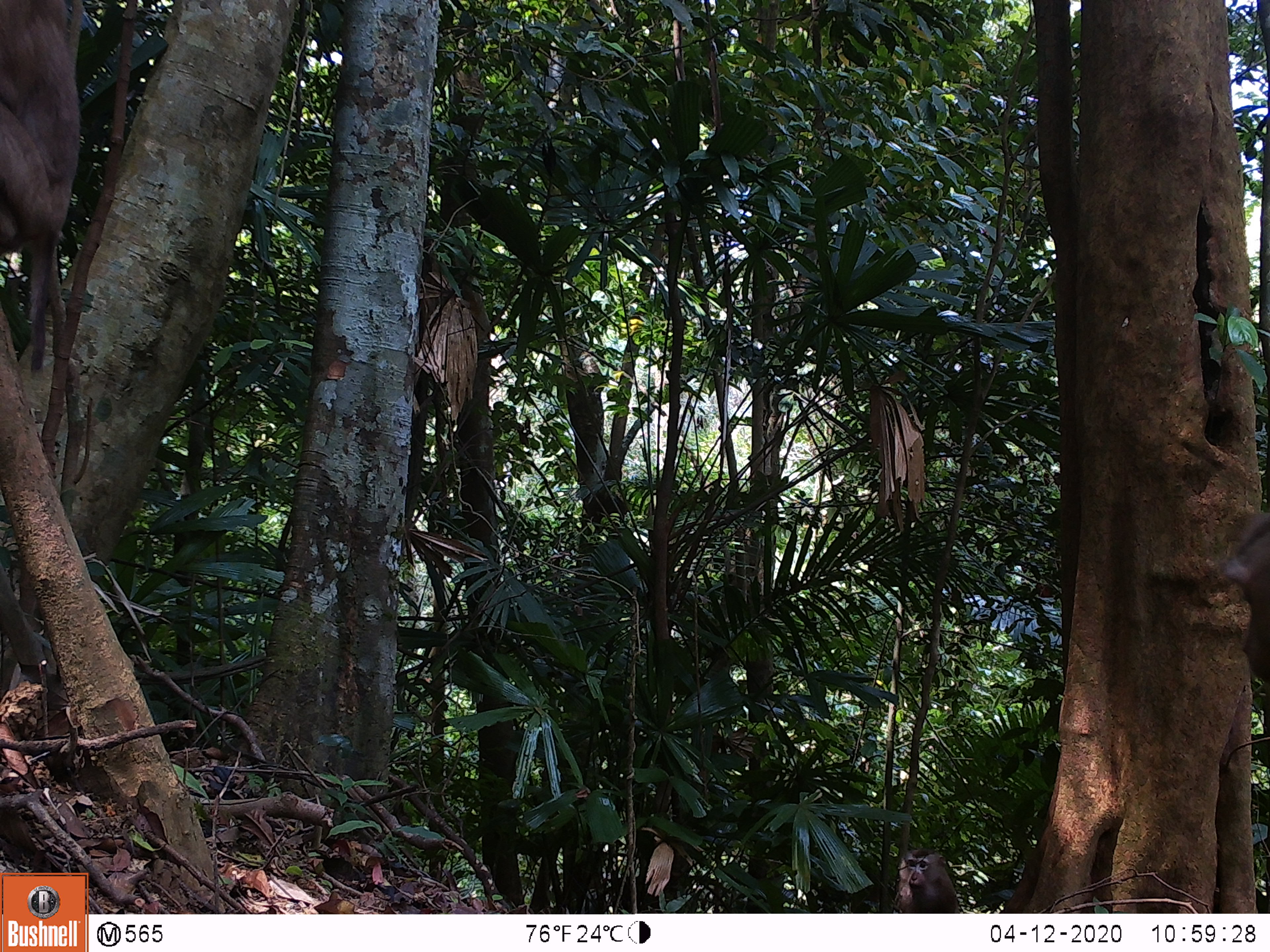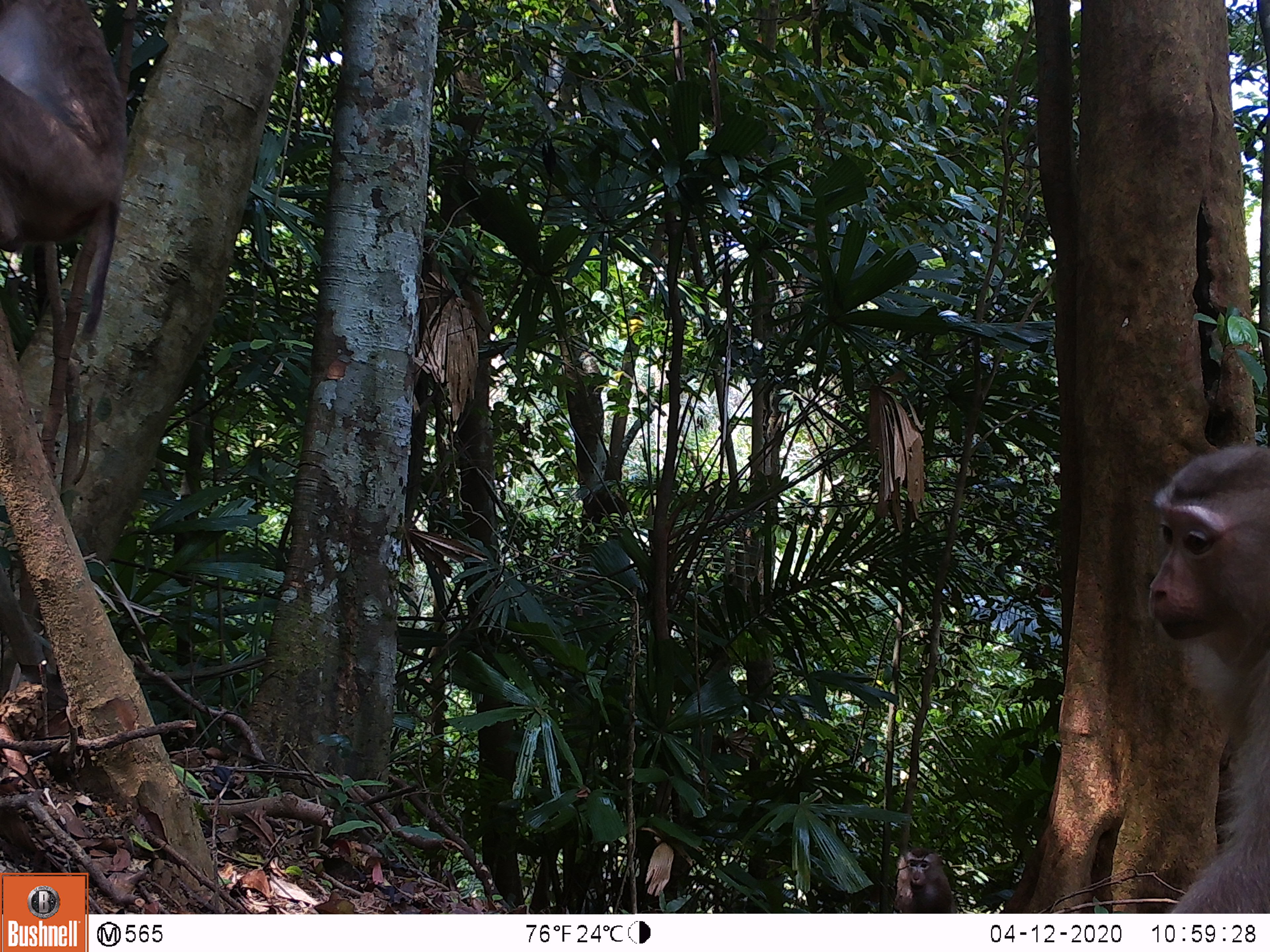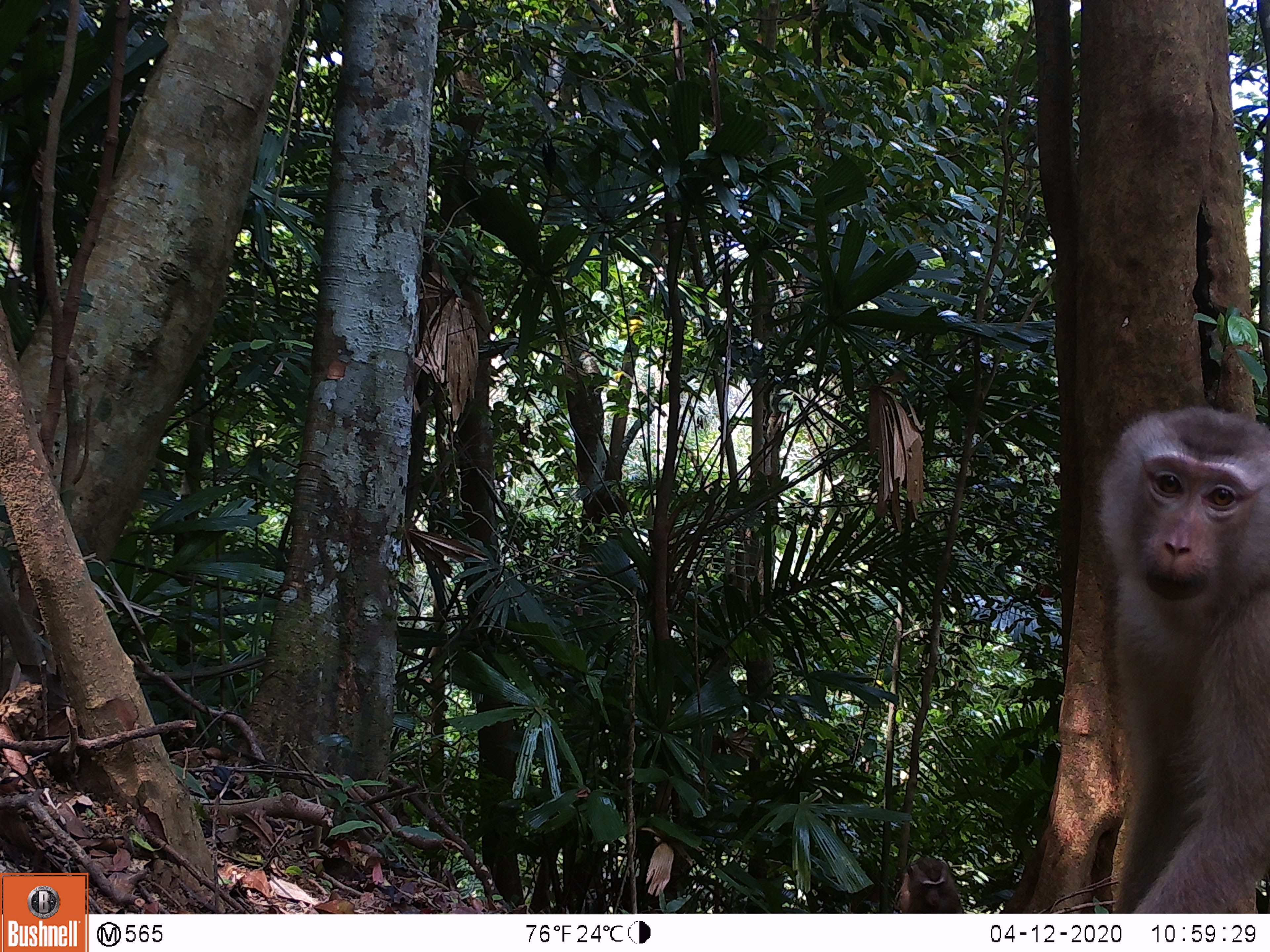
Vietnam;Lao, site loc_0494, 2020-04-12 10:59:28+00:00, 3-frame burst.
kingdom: Animalia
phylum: Chordata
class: Mammalia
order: Primates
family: Cercopithecidae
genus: Macaca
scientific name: Macaca nemestrina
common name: pig-tailed macaque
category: pig tailed macaque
Pig tailed macaque (pig-tailed macaque) (Macaca nemestrina). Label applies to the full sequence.